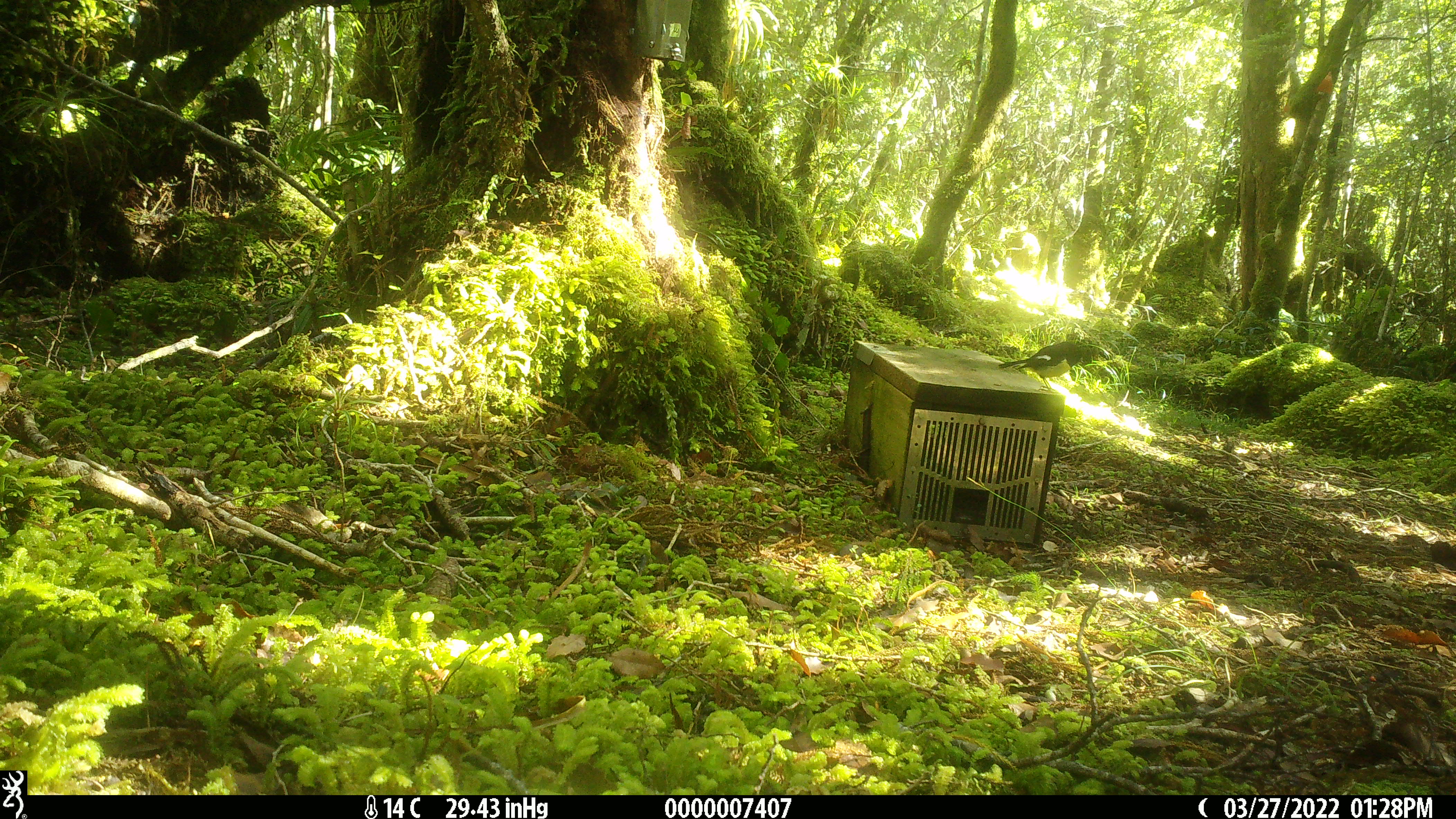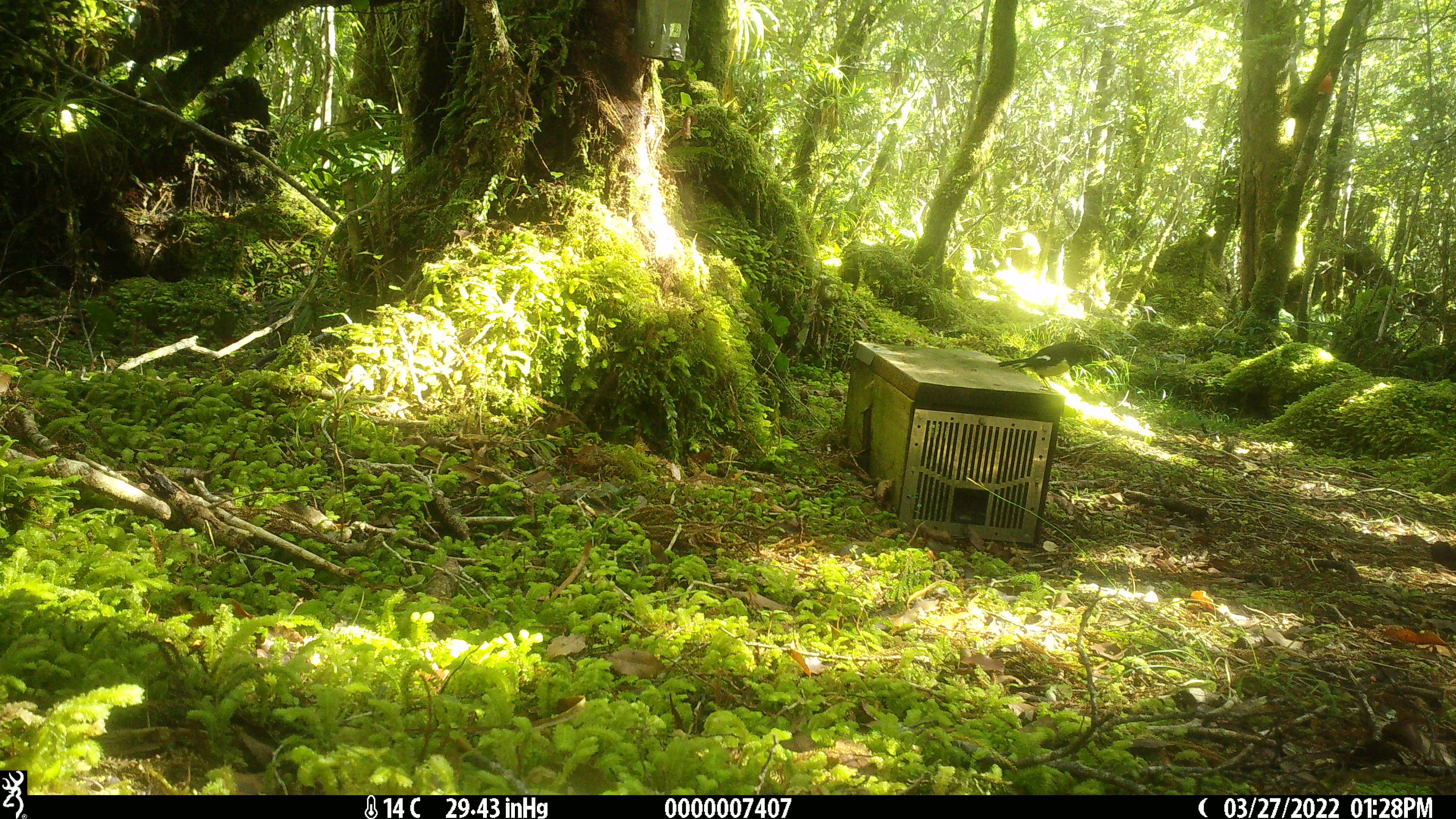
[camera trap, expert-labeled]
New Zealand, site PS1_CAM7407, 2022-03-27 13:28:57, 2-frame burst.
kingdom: Animalia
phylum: Chordata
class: Aves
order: Passeriformes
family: Petroicidae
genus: Petroica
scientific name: Petroica macrocephala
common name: tomtit